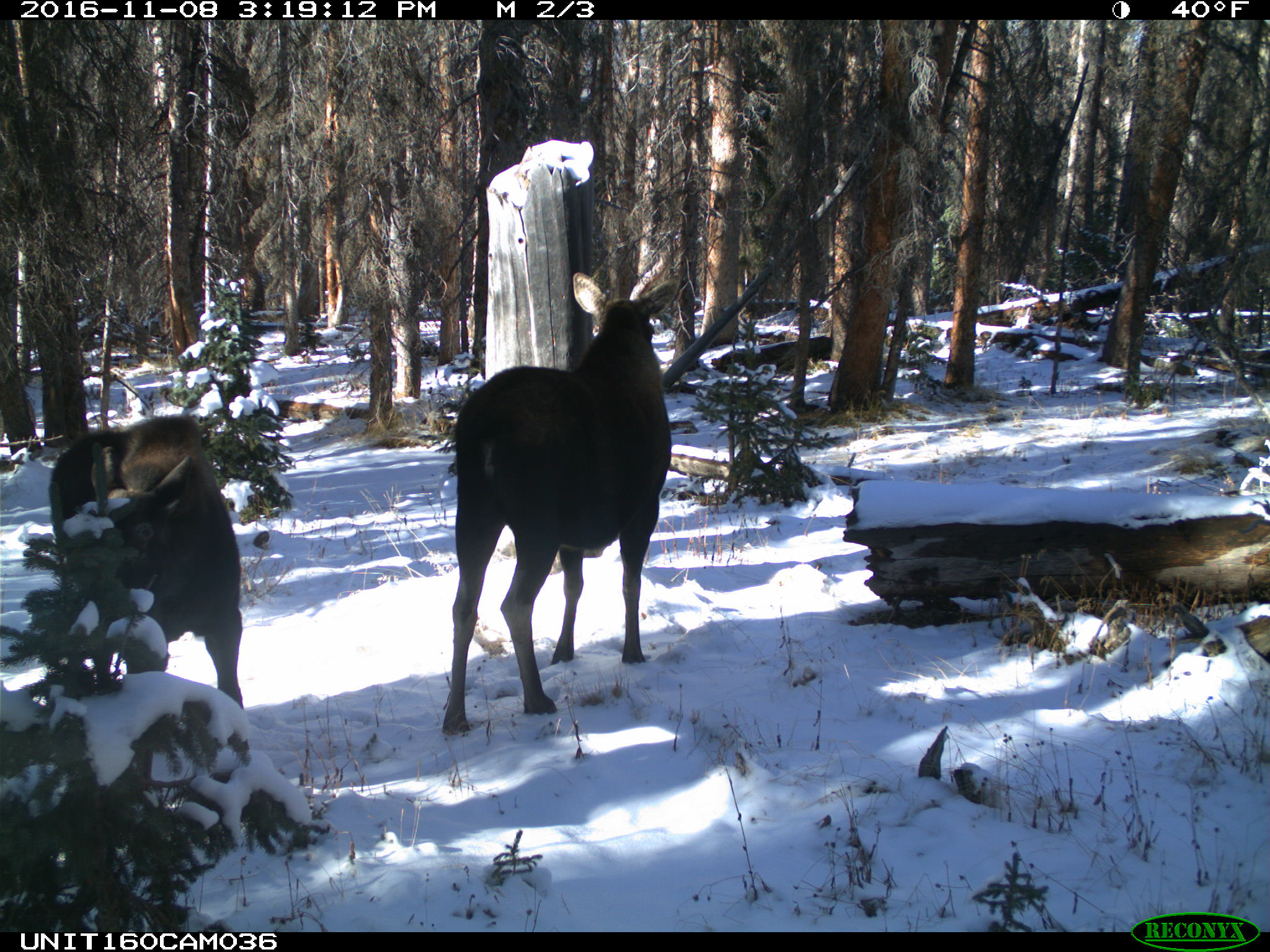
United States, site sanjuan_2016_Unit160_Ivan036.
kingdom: Animalia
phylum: Chordata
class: Mammalia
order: Artiodactyla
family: Cervidae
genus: Alces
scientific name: Alces alces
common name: moose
Alces alces (moose).